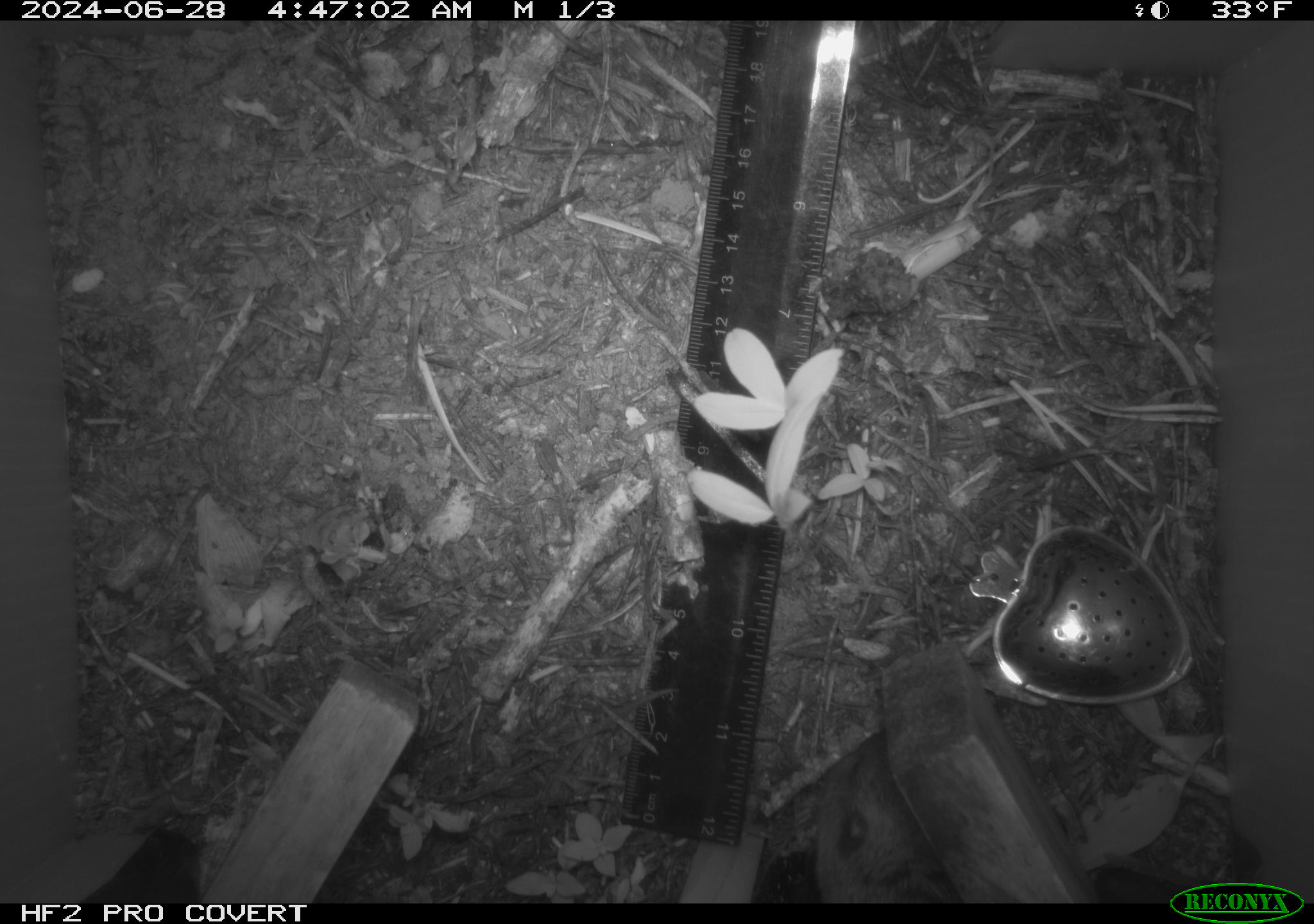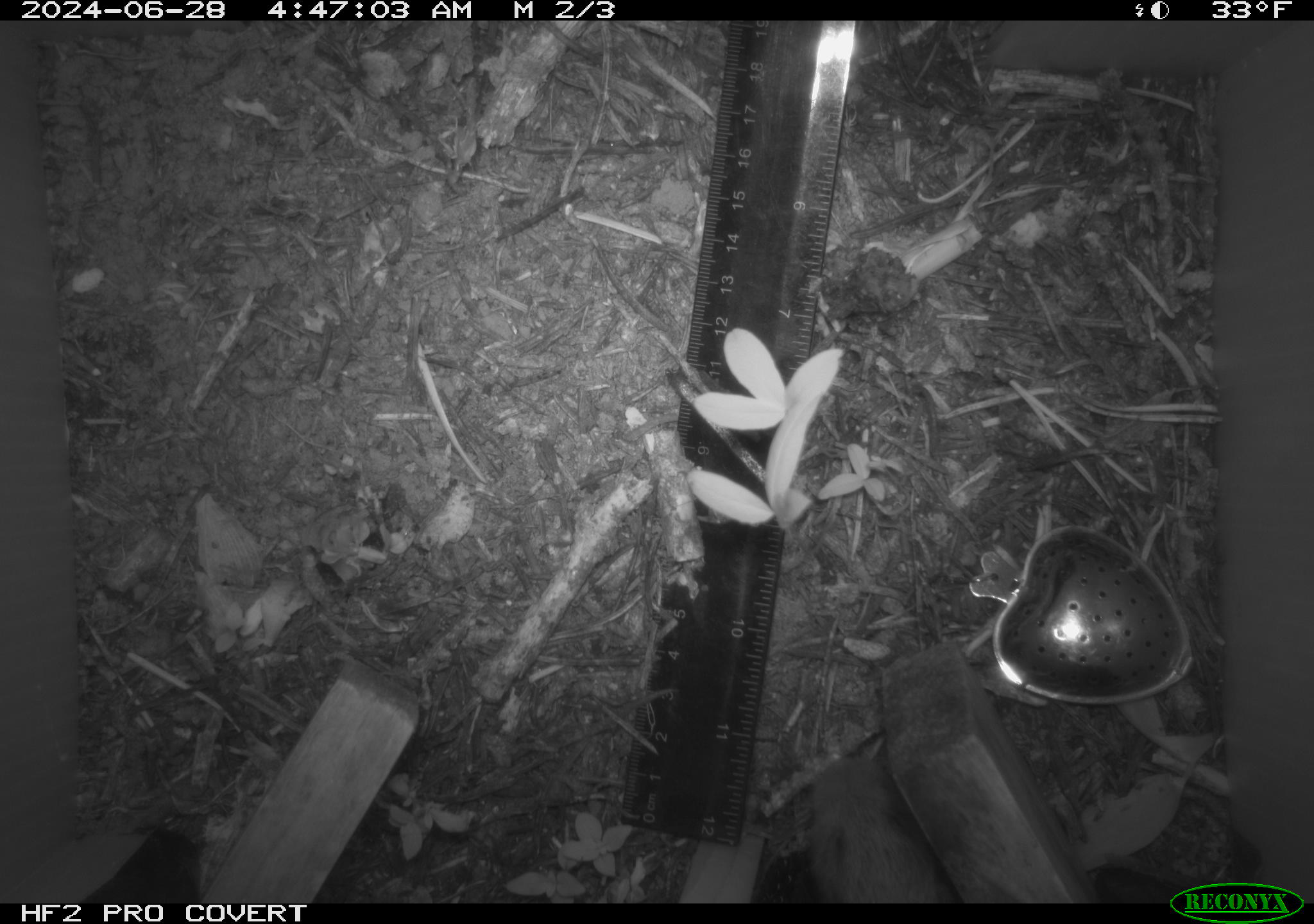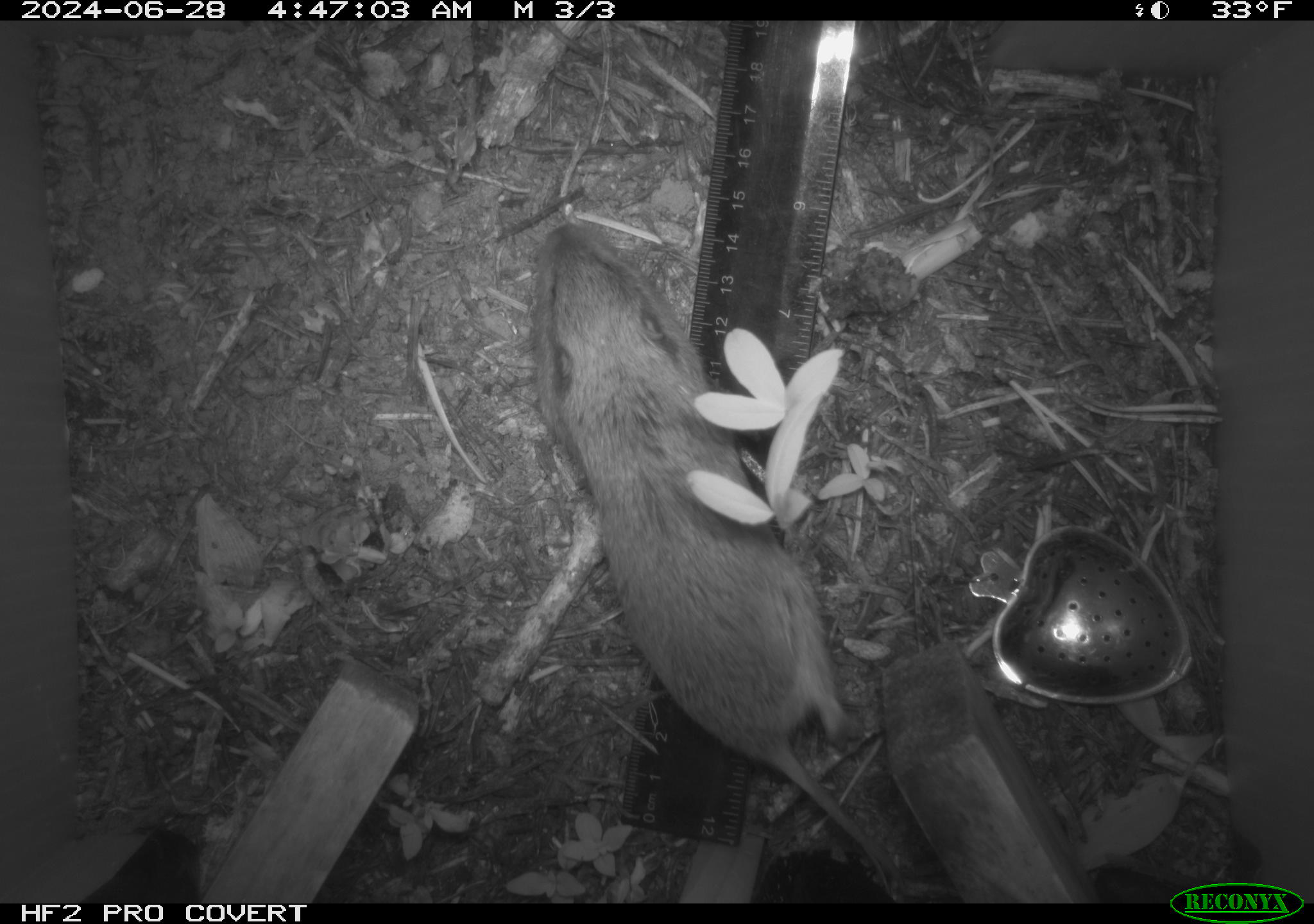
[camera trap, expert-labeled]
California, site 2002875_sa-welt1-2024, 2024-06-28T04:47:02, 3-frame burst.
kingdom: Animalia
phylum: Chordata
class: Mammalia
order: Rodentia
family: Geomyidae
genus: Thomomys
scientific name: Thomomys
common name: smooth-toothed pocket gophers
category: thomomys species